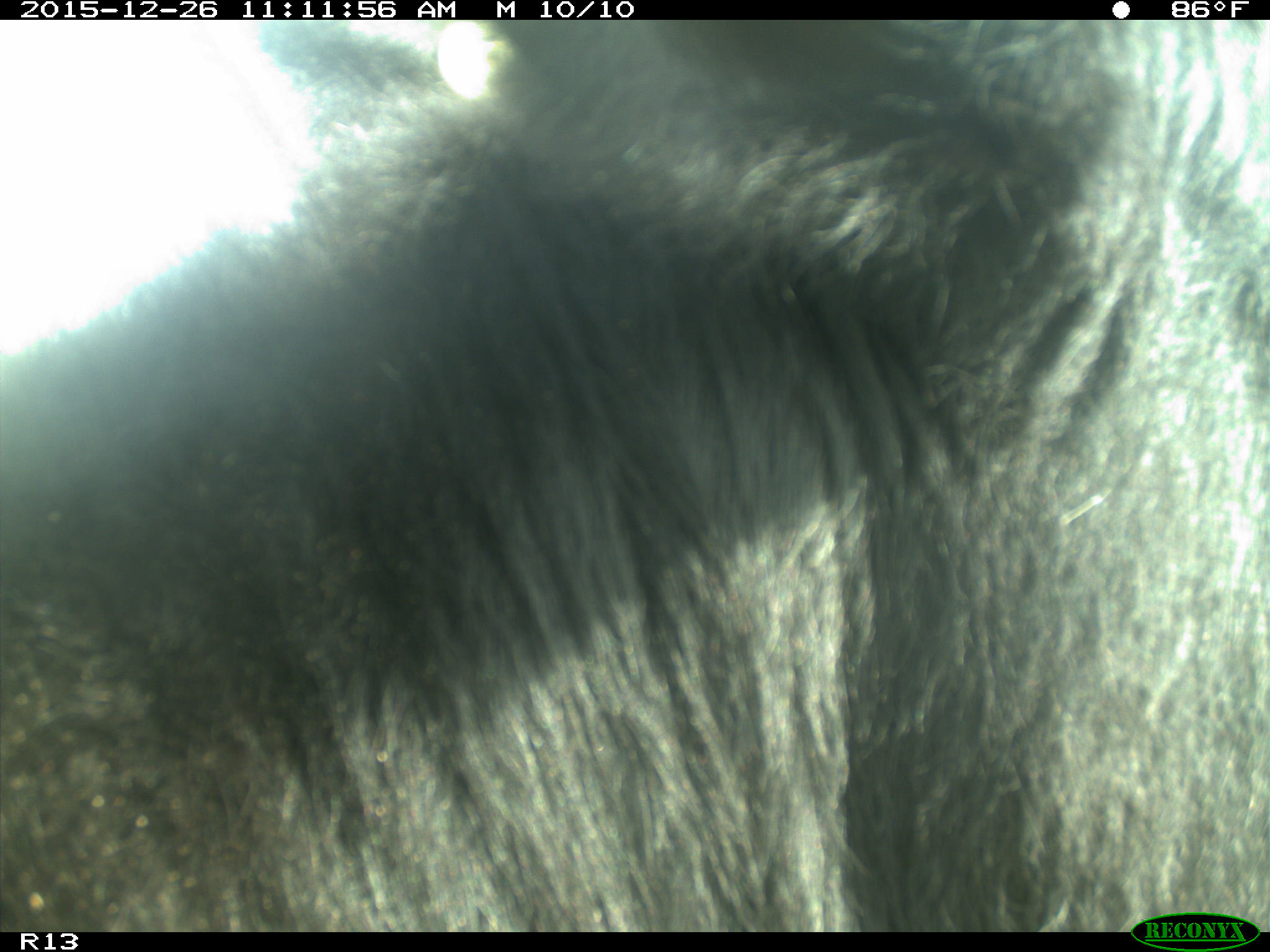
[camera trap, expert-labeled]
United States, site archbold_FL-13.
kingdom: Animalia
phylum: Chordata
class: Mammalia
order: Artiodactyla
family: Bovidae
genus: Bos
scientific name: Bos taurus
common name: domestic cow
Bos taurus (domestic cow).